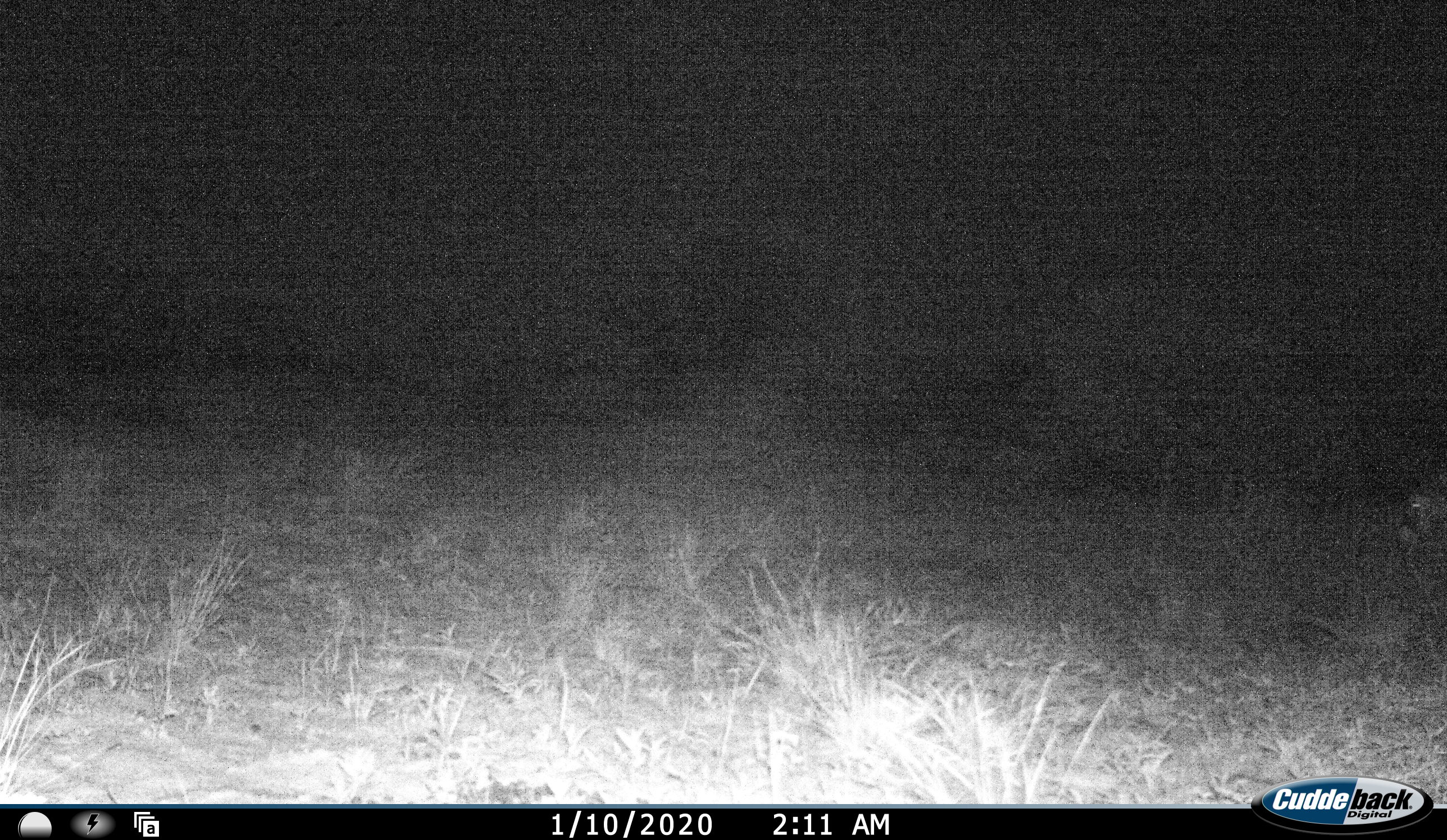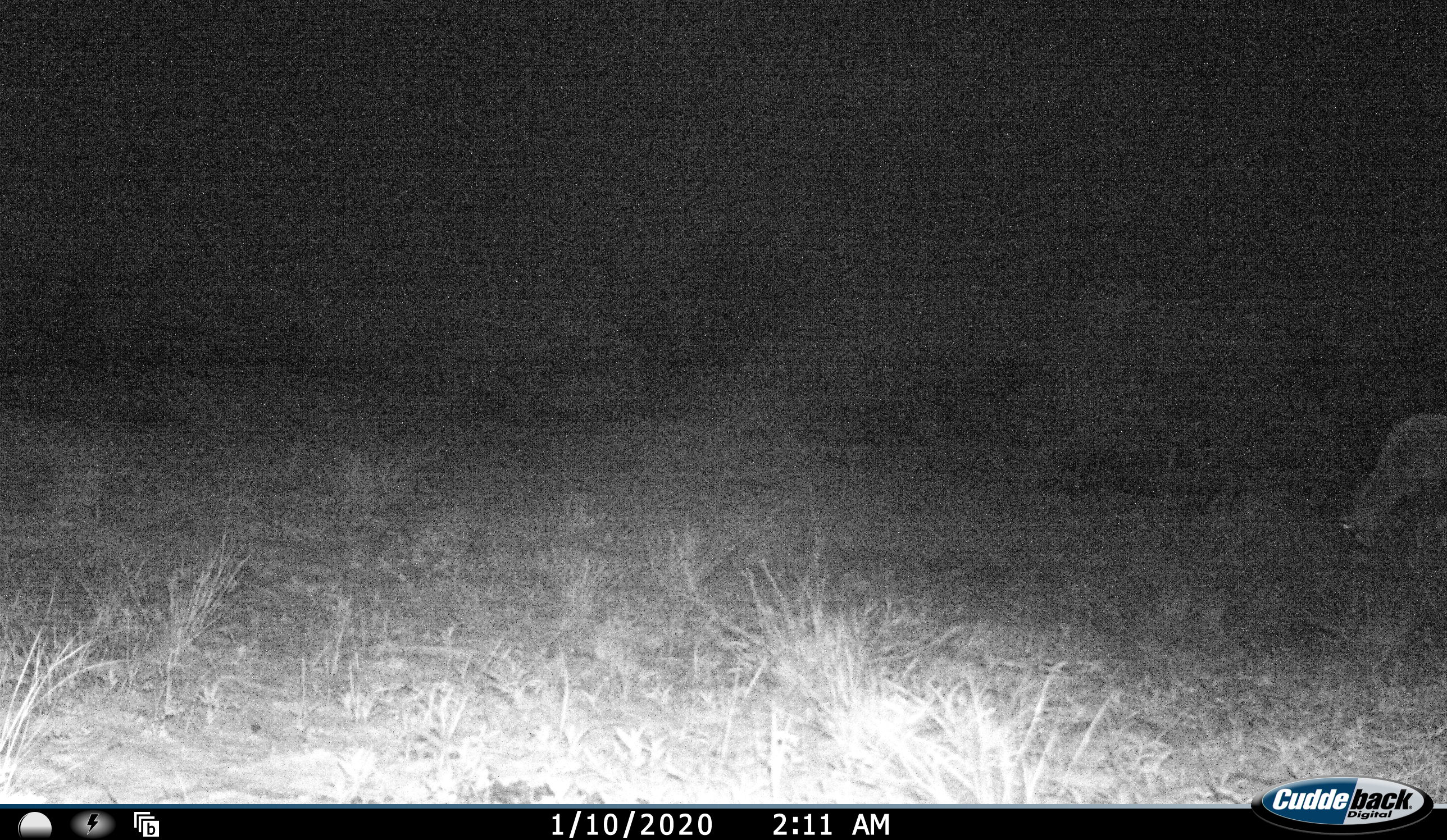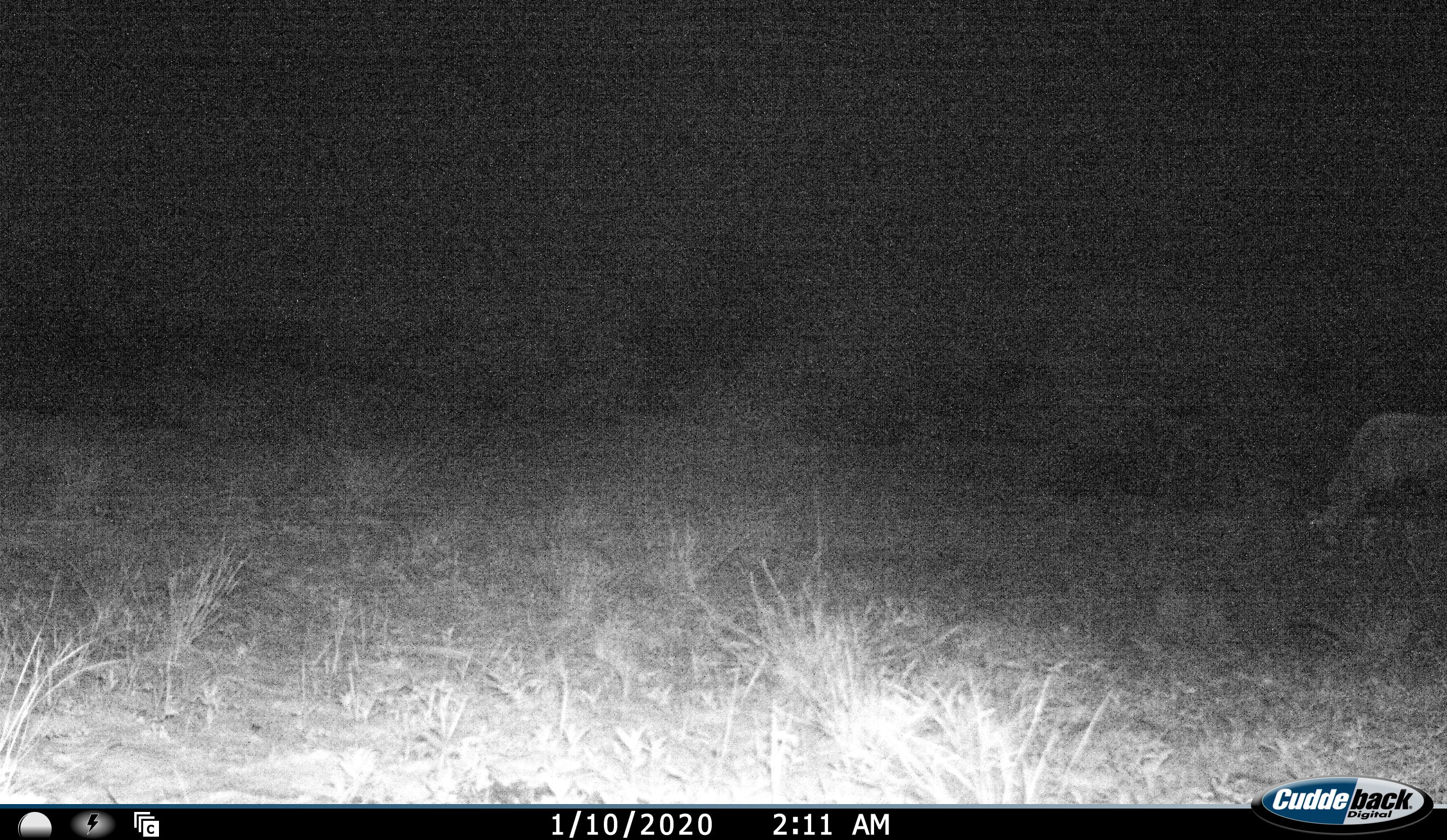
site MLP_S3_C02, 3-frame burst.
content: unidentified animal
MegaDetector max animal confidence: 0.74